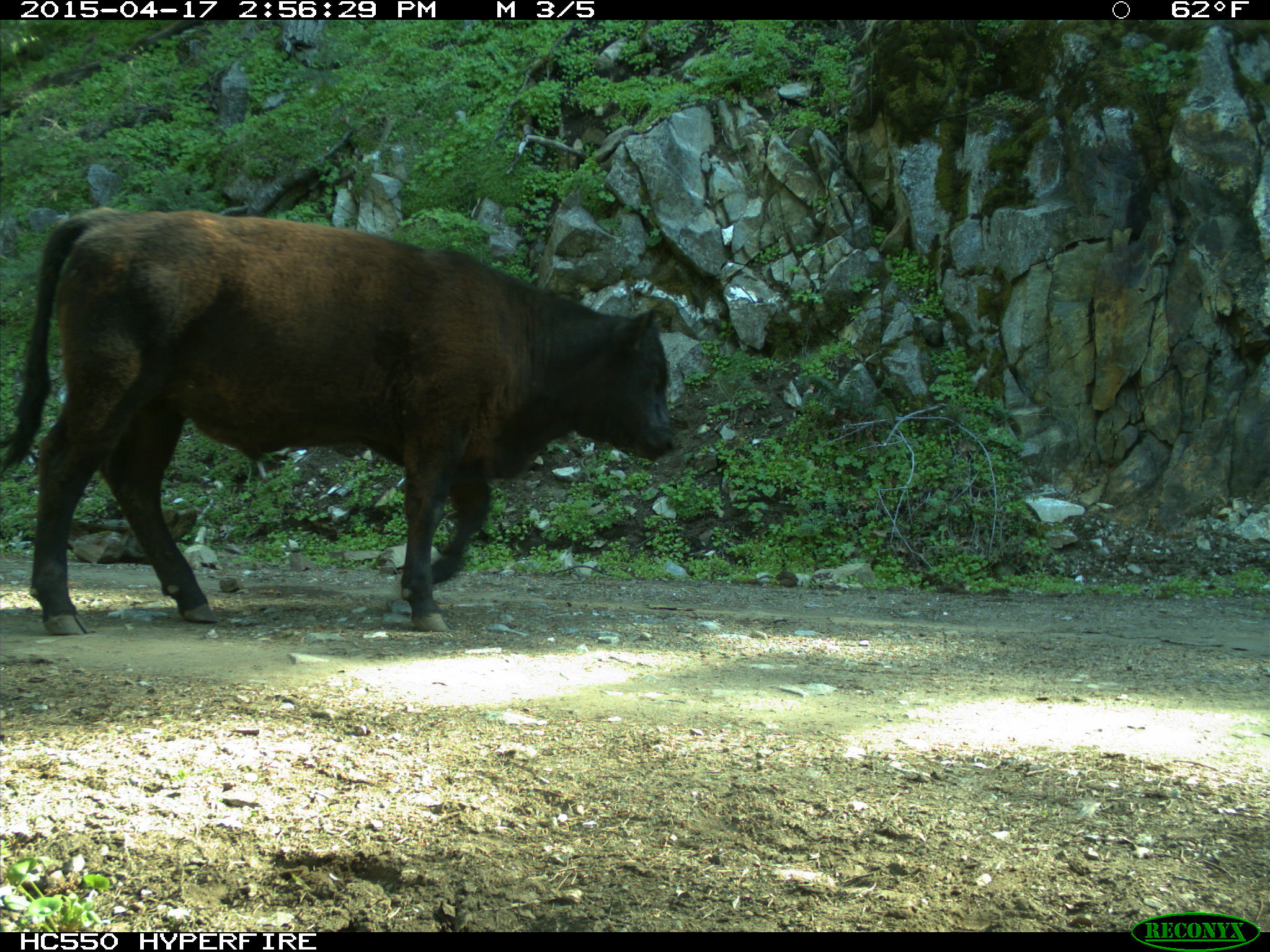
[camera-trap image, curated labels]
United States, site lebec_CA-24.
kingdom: Animalia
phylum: Chordata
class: Mammalia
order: Artiodactyla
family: Bovidae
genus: Bos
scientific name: Bos taurus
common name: domestic cow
Bos taurus (domestic cow).